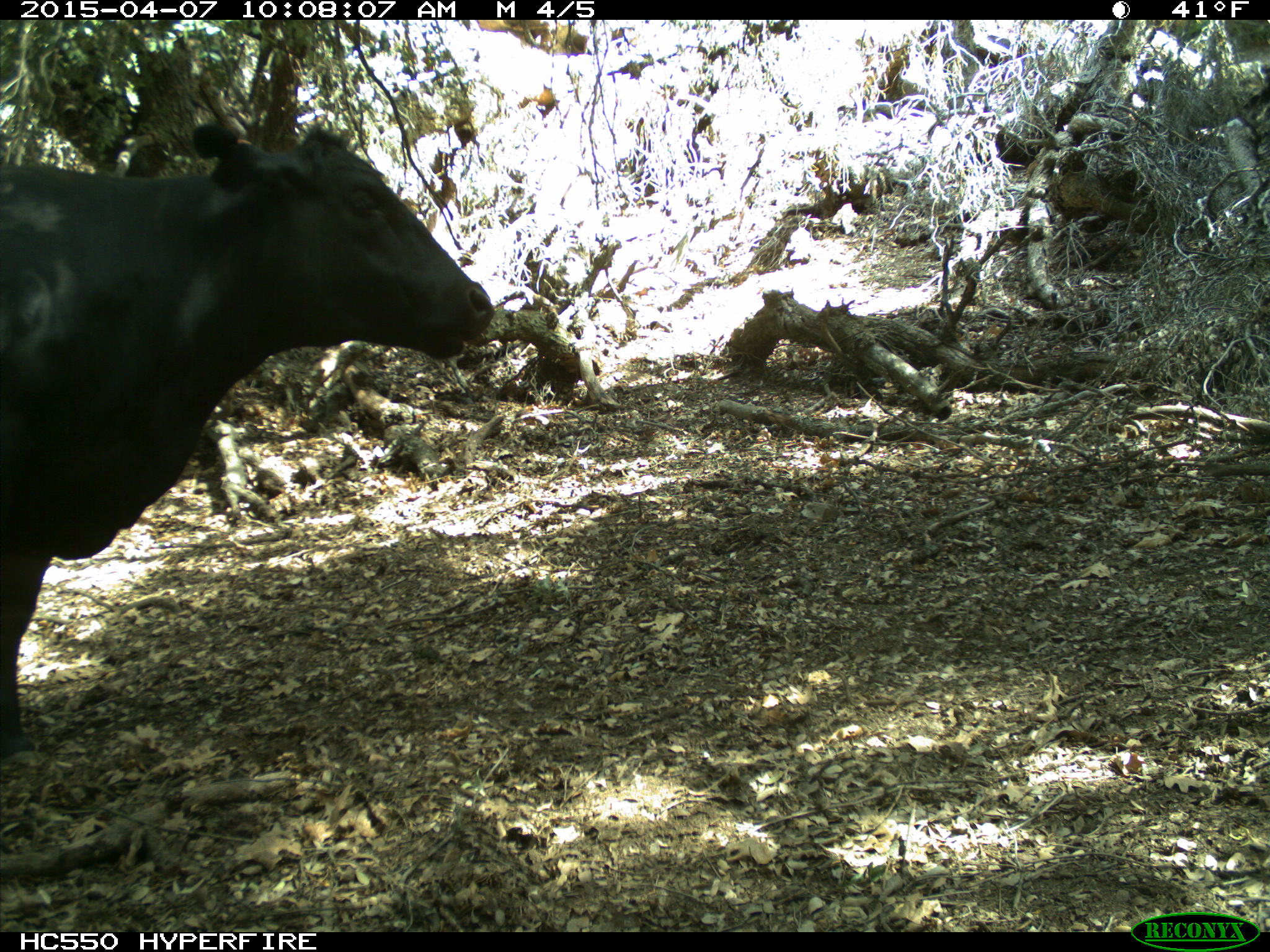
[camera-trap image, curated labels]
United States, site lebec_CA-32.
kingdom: Animalia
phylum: Chordata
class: Mammalia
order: Artiodactyla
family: Bovidae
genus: Bos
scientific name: Bos taurus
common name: domestic cow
Bos taurus (domestic cow).